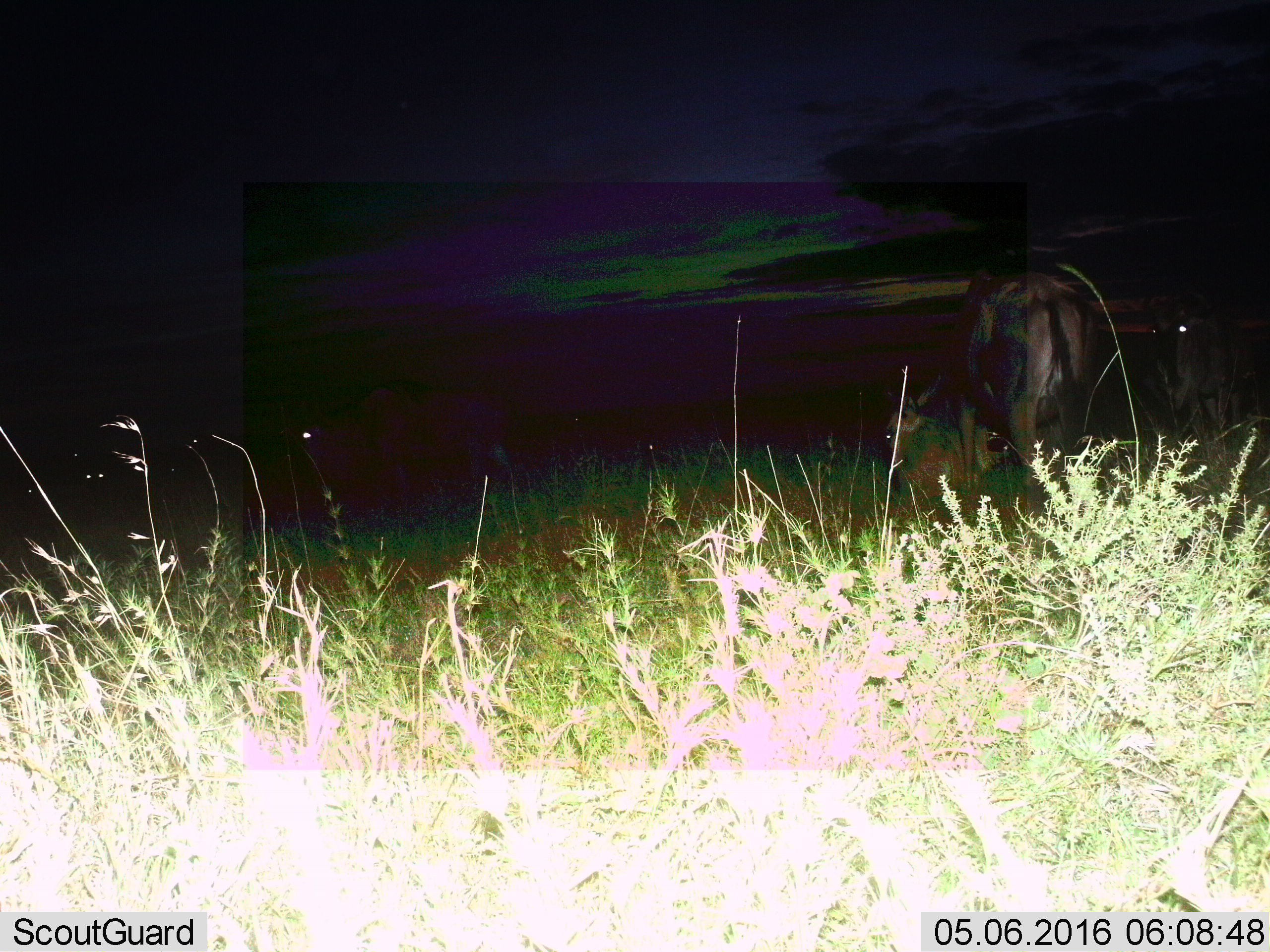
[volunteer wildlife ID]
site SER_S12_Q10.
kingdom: Animalia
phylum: Chordata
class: Mammalia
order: Artiodactyla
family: Bovidae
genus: Connochaetes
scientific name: Connochaetes taurinus taurinus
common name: blue wildebeest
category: wildebeestblue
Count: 10.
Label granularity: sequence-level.